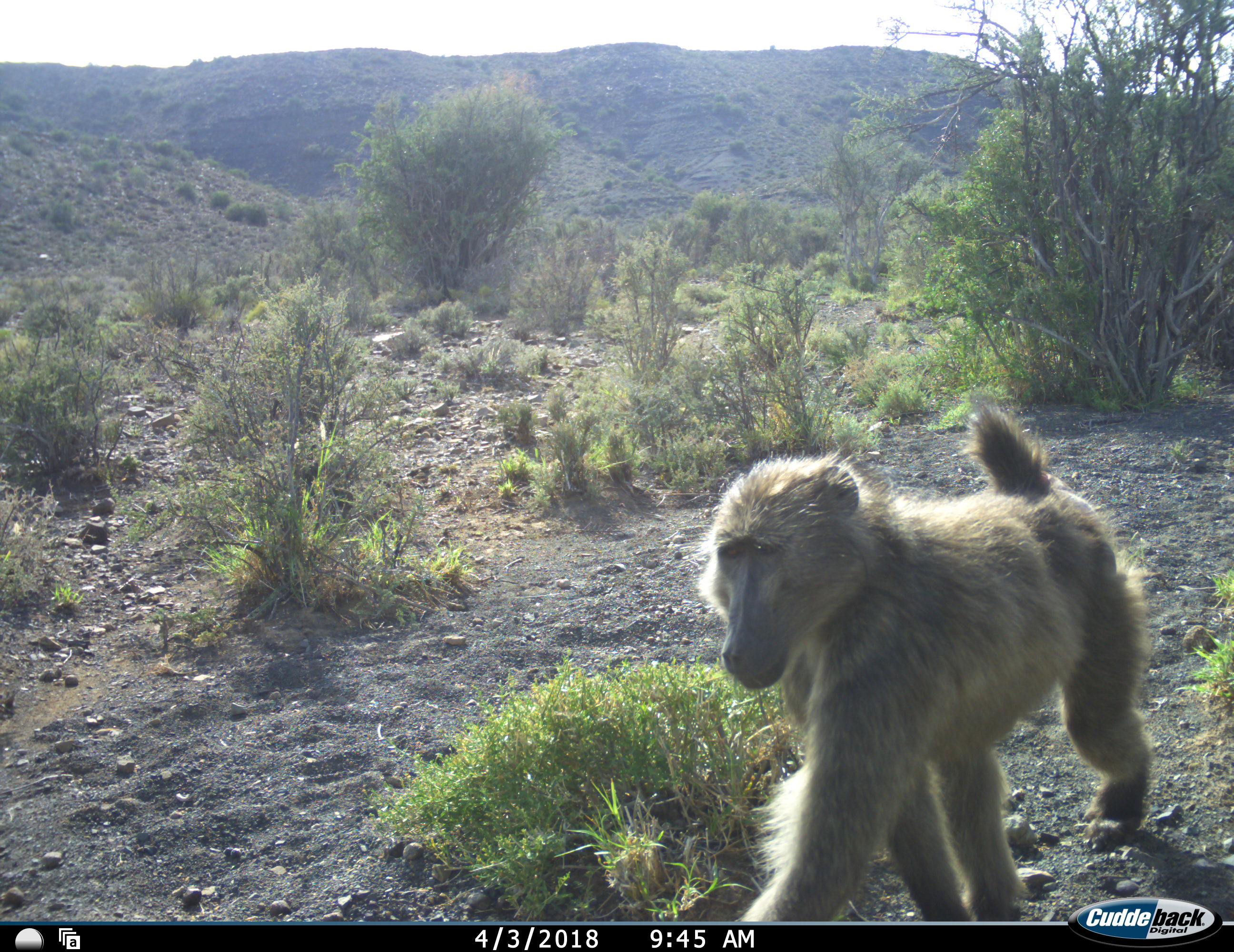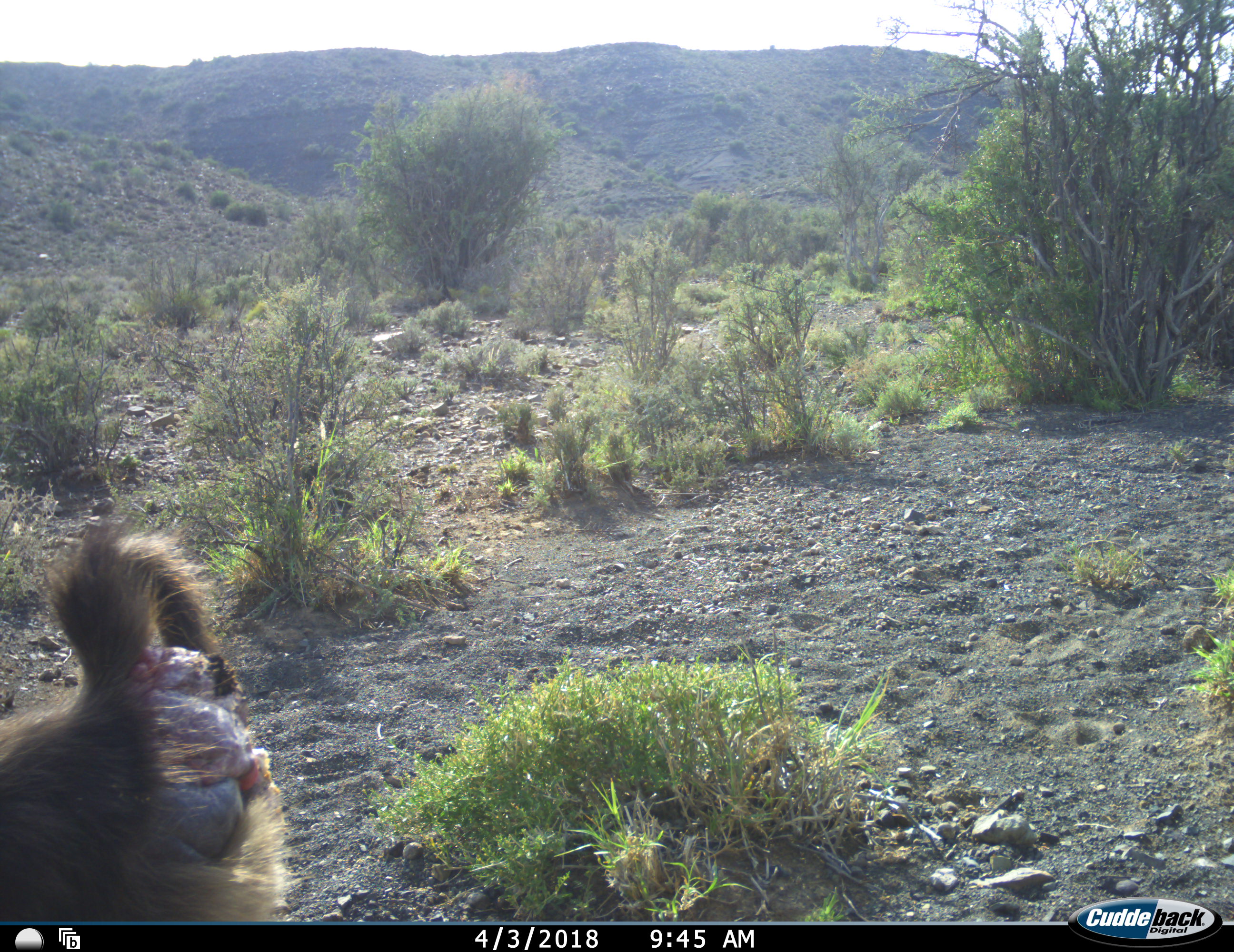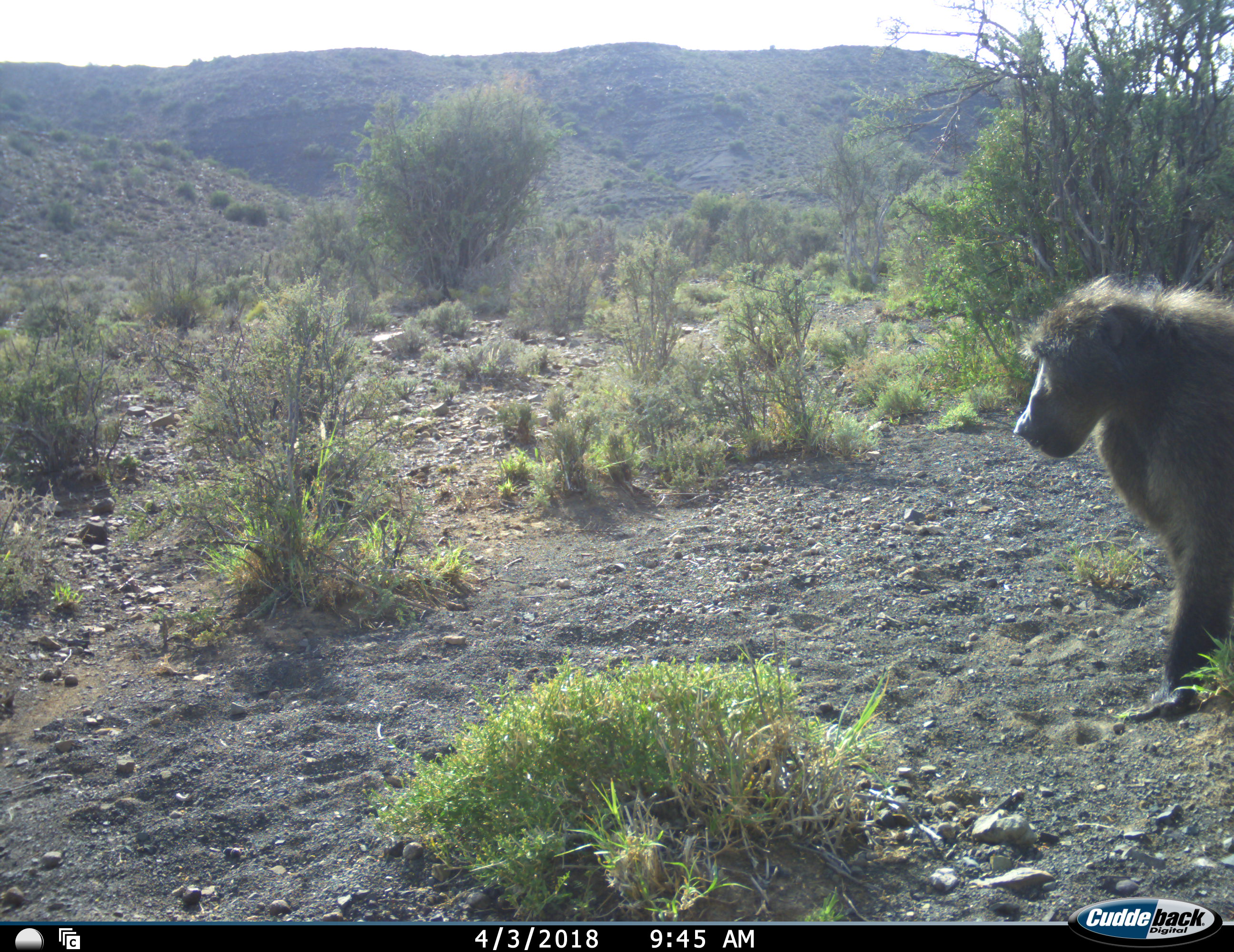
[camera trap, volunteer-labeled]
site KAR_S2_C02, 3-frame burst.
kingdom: Animalia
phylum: Chordata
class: Mammalia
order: Primates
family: Cercopithecidae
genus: Papio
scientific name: Papio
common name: baboon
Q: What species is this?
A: Baboon (Papio).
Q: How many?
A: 1.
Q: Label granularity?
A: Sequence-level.